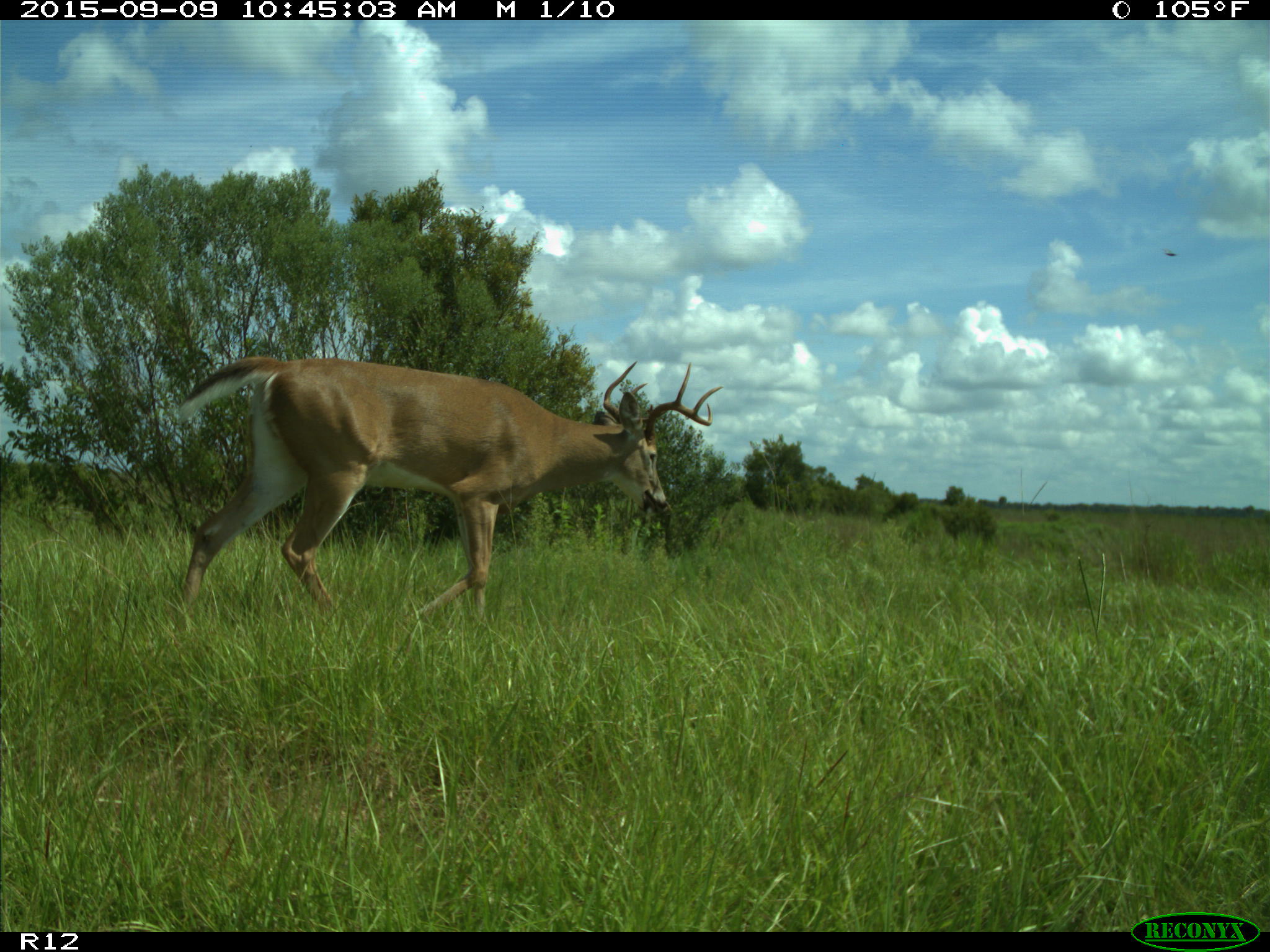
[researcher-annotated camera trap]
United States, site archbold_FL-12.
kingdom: Animalia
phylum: Chordata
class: Mammalia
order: Artiodactyla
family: Cervidae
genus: Odocoileus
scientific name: Odocoileus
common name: deer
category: unidentified deer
Unidentified deer (deer) (Odocoileus).